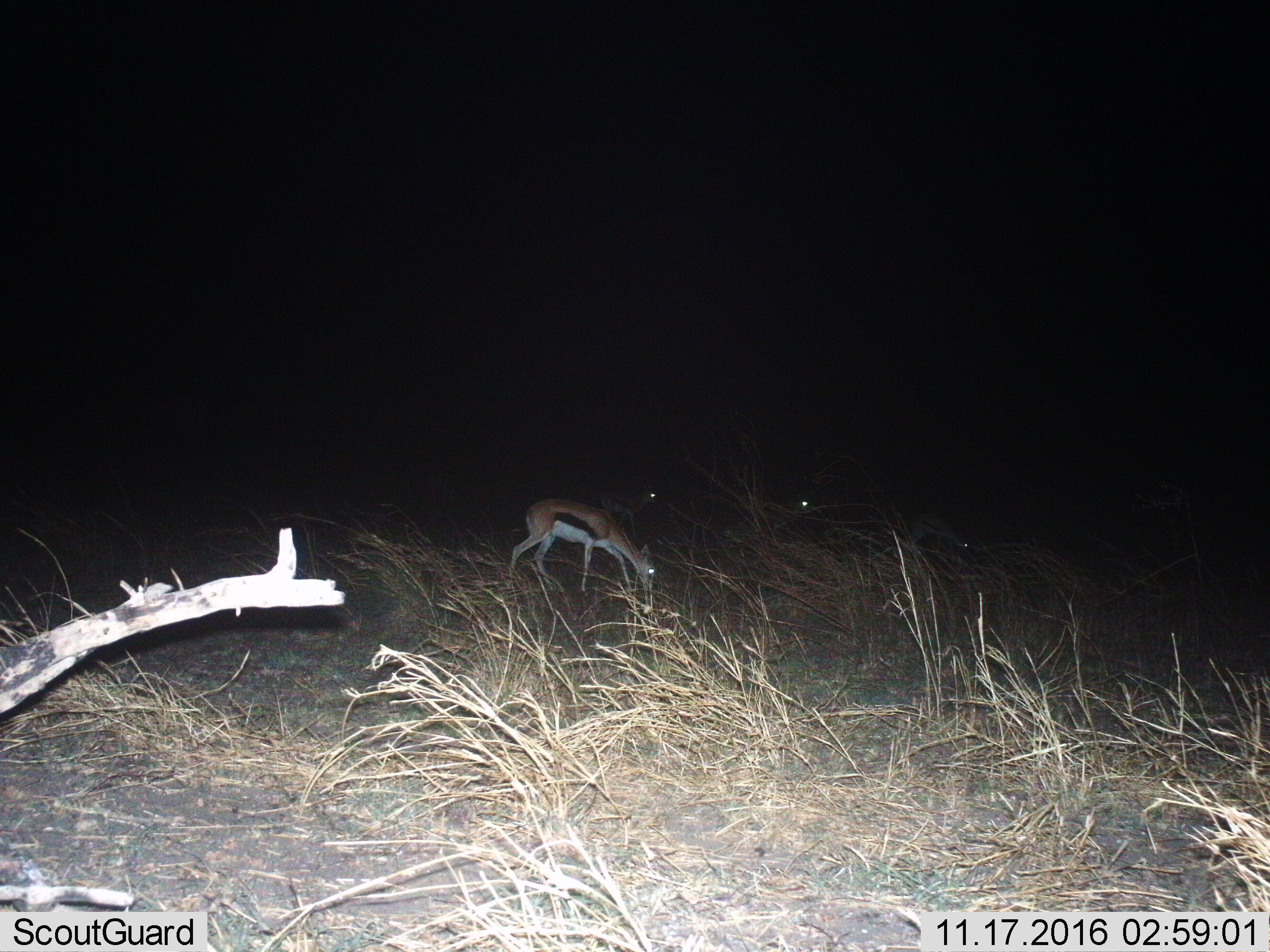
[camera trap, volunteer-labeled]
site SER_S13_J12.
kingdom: Animalia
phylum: Chordata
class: Mammalia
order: Artiodactyla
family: Bovidae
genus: Eudorcas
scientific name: Eudorcas thomsonii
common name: thomson's gazelle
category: gazellethomsons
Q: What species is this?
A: Gazellethomsons (thomson's gazelle) (Eudorcas thomsonii).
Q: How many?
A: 4.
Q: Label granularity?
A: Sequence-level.